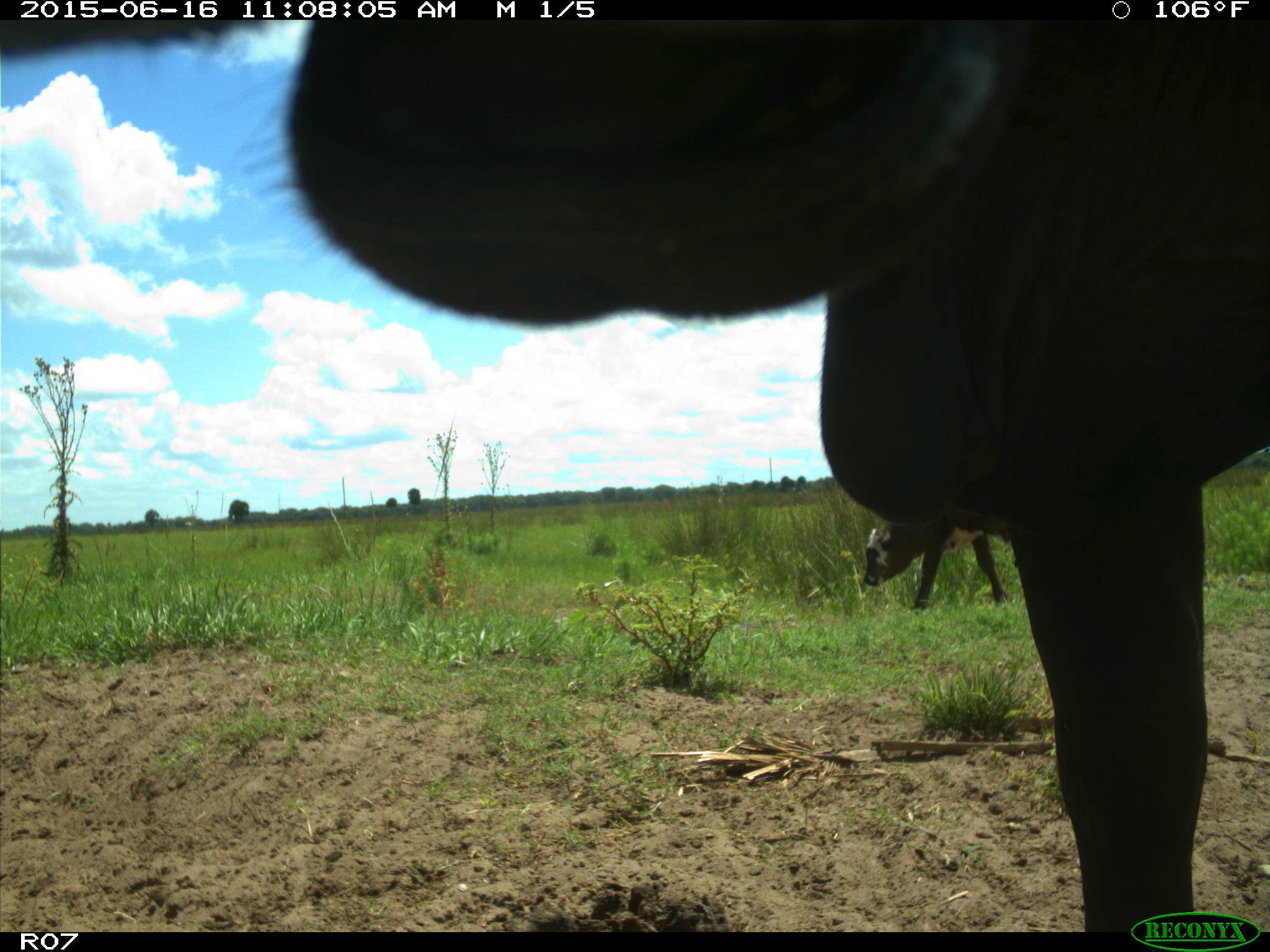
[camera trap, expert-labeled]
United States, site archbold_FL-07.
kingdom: Animalia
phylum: Chordata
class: Mammalia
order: Artiodactyla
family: Bovidae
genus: Bos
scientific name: Bos taurus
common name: domestic cow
Bos taurus (domestic cow).